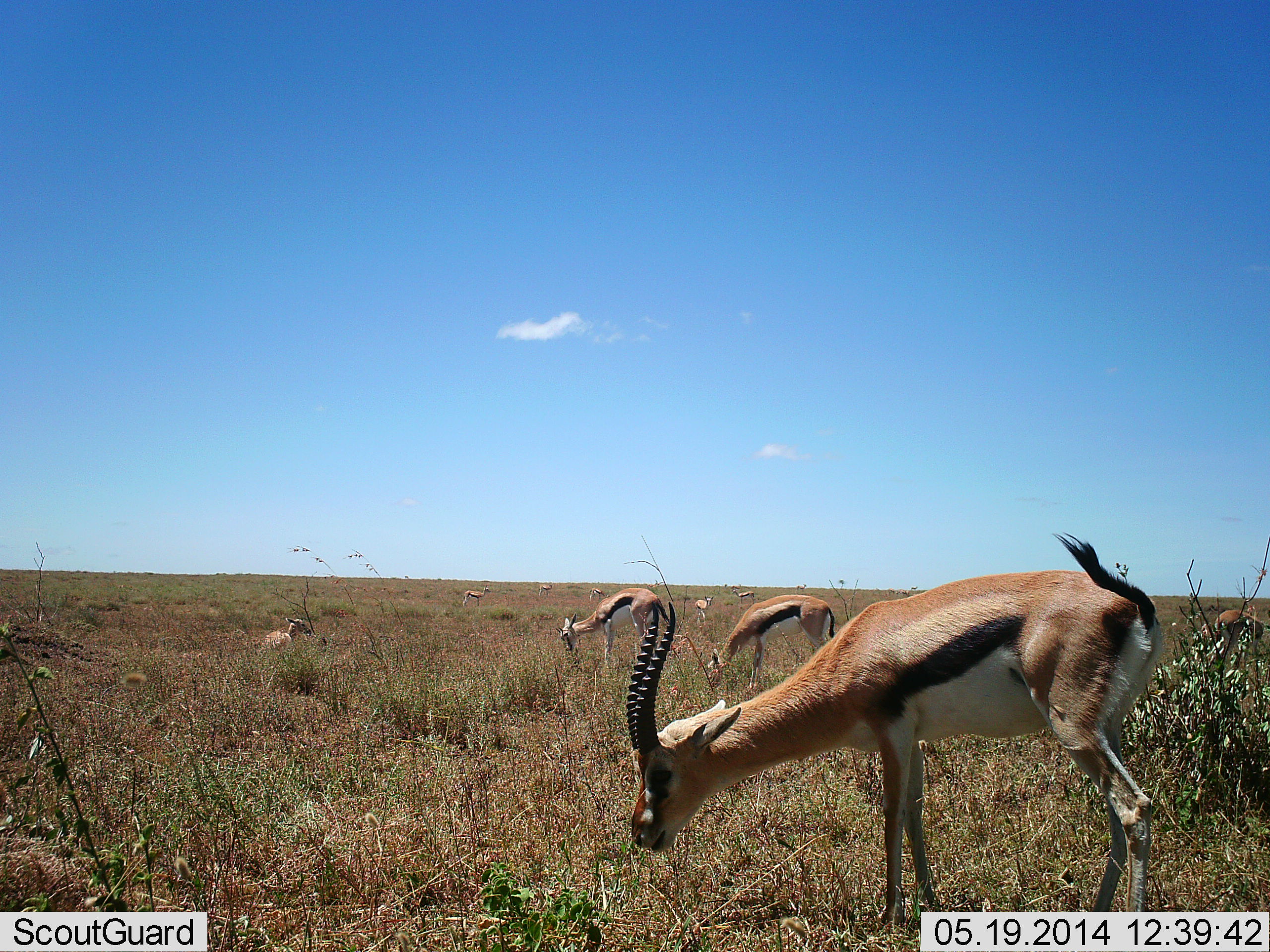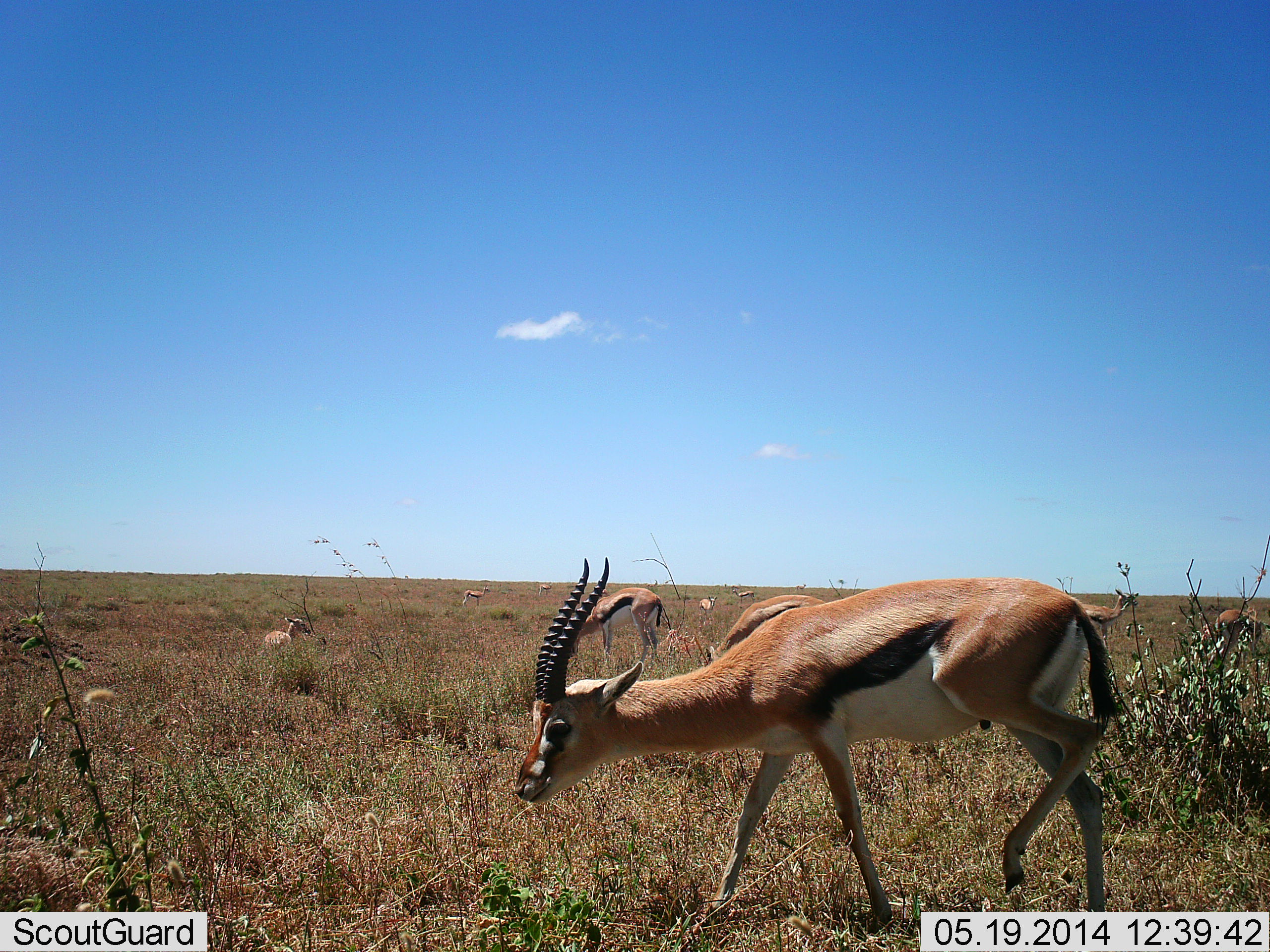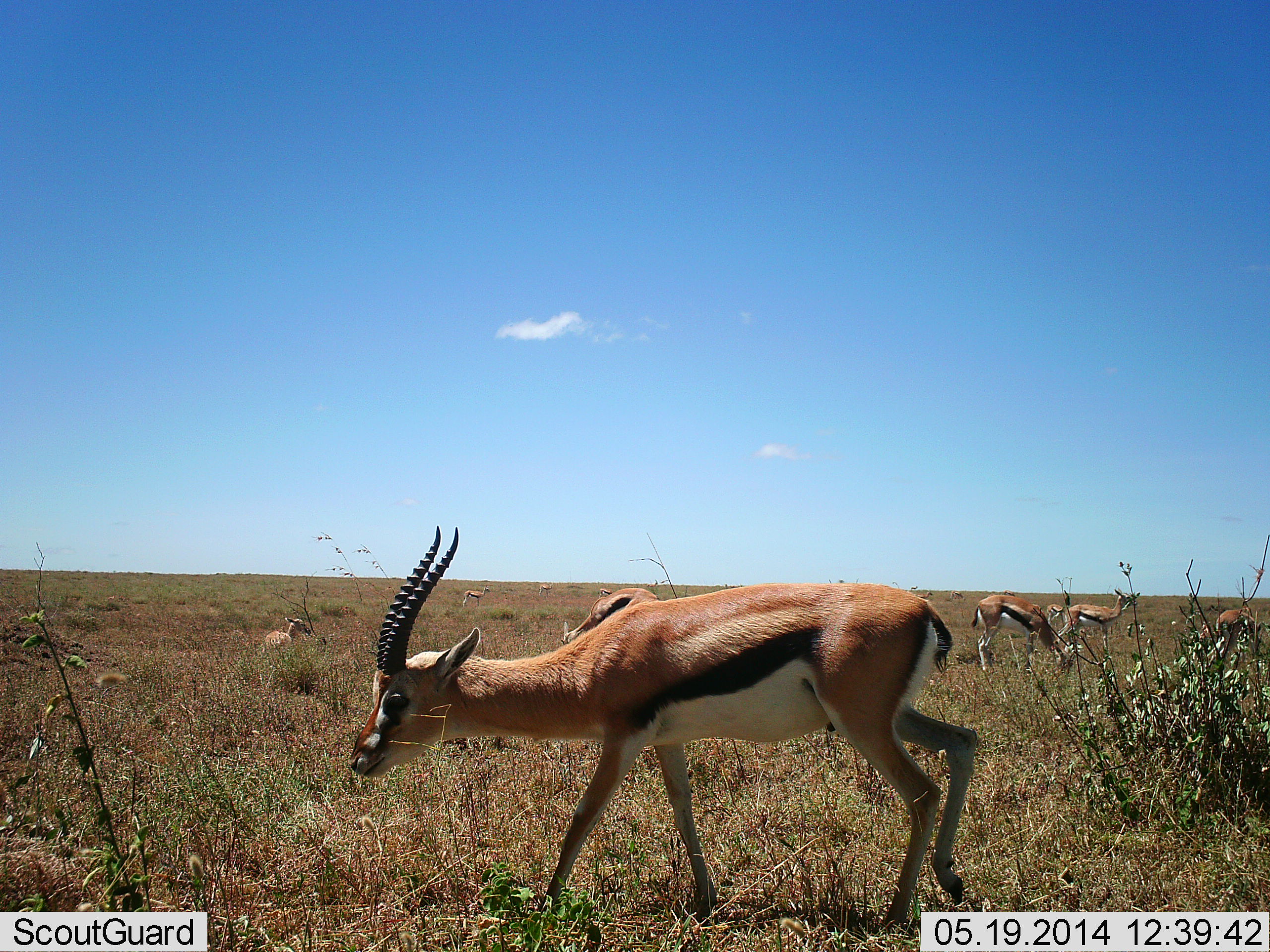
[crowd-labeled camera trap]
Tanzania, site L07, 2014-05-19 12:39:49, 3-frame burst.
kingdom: Animalia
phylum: Chordata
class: Mammalia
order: Artiodactyla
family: Bovidae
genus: Eudorcas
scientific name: Eudorcas thomsonii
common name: thomson's gazelle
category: gazellethomsons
Gazellethomsons (thomson's gazelle) (Eudorcas thomsonii), count 7. Behavior (volunteer vote fractions): standing 20%, resting 30%, moving 70%, interacting 0%. Young present (vote fraction): 10%. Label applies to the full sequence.